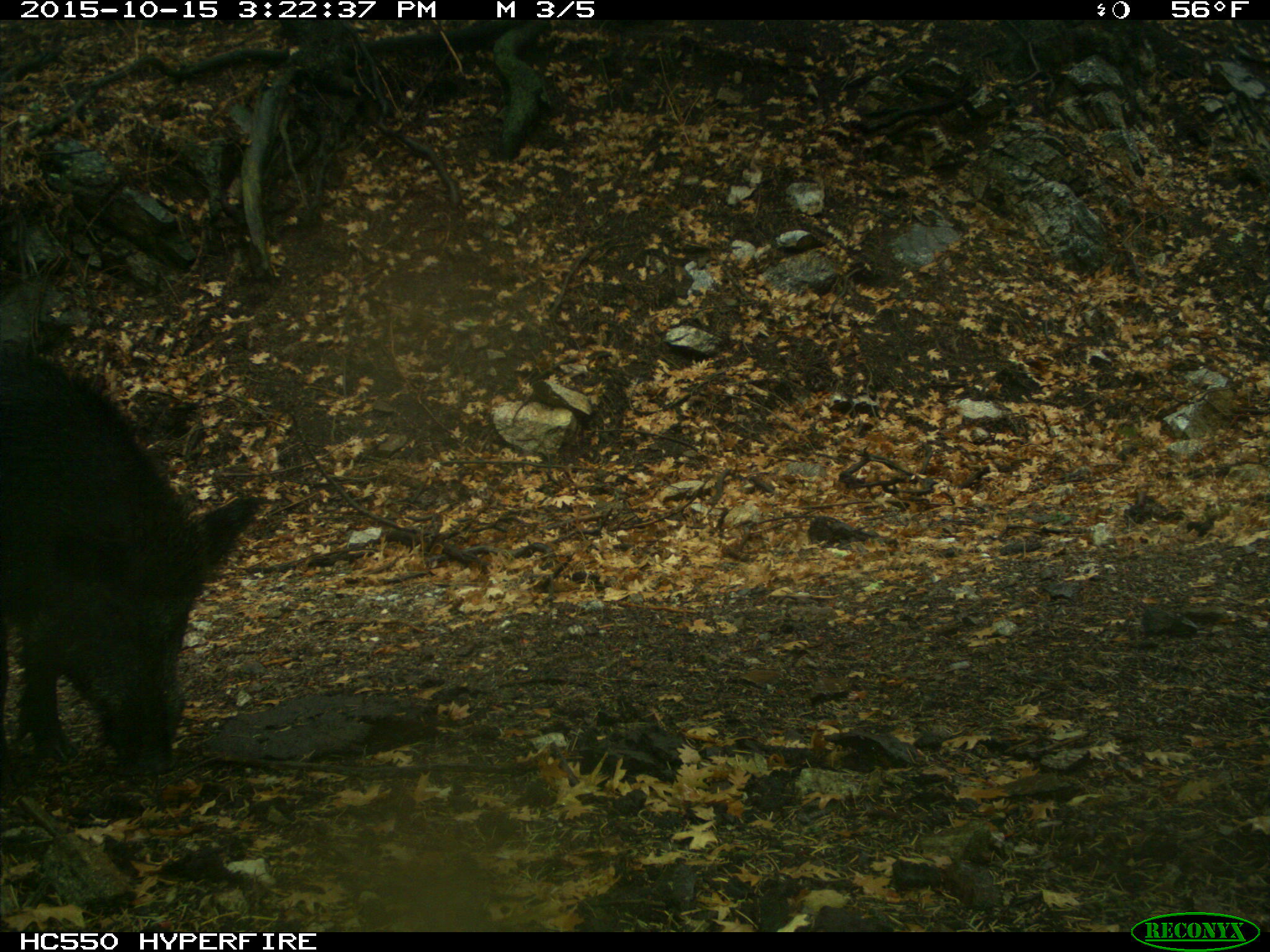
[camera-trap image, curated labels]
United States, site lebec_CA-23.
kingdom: Animalia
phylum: Chordata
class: Mammalia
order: Artiodactyla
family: Suidae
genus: Sus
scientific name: Sus scrofa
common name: wild boar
Sus scrofa (wild boar).